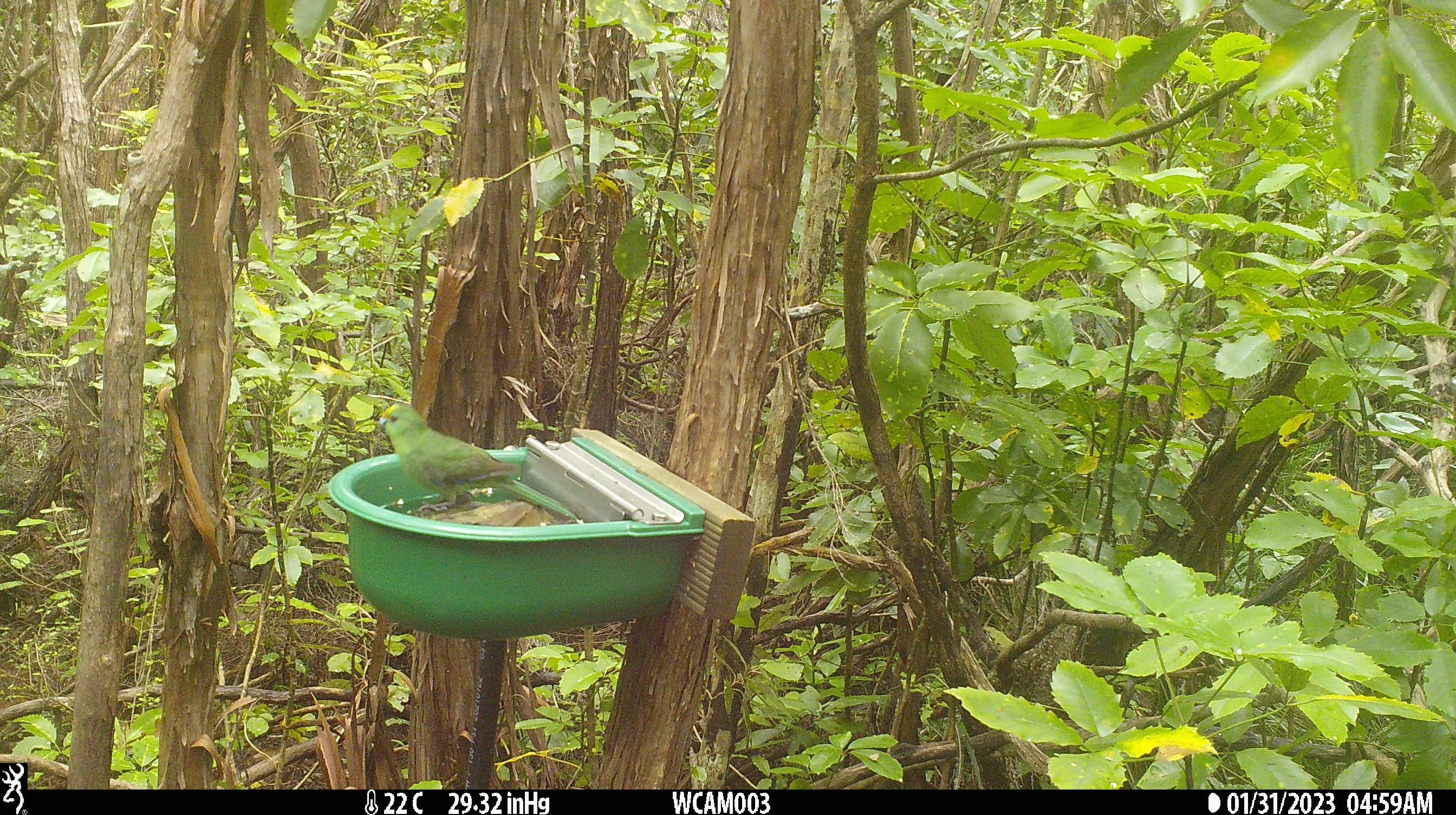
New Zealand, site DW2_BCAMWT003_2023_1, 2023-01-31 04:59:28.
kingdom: Animalia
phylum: Chordata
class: Aves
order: Psittaciformes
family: Psittaculidae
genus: Cyanoramphus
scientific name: Cyanoramphus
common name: parakeet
Parakeet (Cyanoramphus).